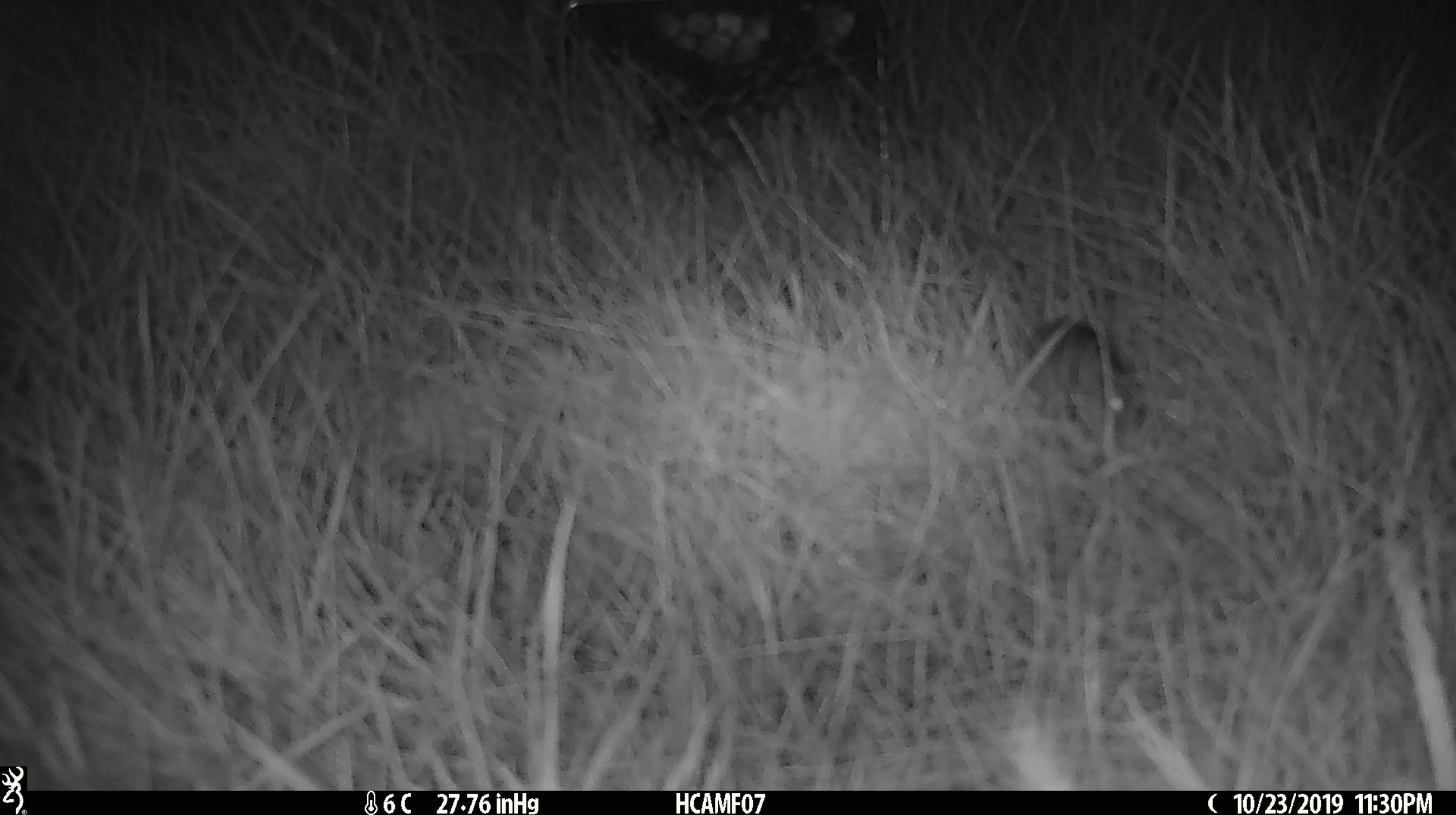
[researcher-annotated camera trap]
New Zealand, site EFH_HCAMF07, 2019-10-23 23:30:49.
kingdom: Animalia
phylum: Chordata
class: Mammalia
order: Rodentia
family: Muridae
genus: Mus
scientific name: Mus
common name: mouse